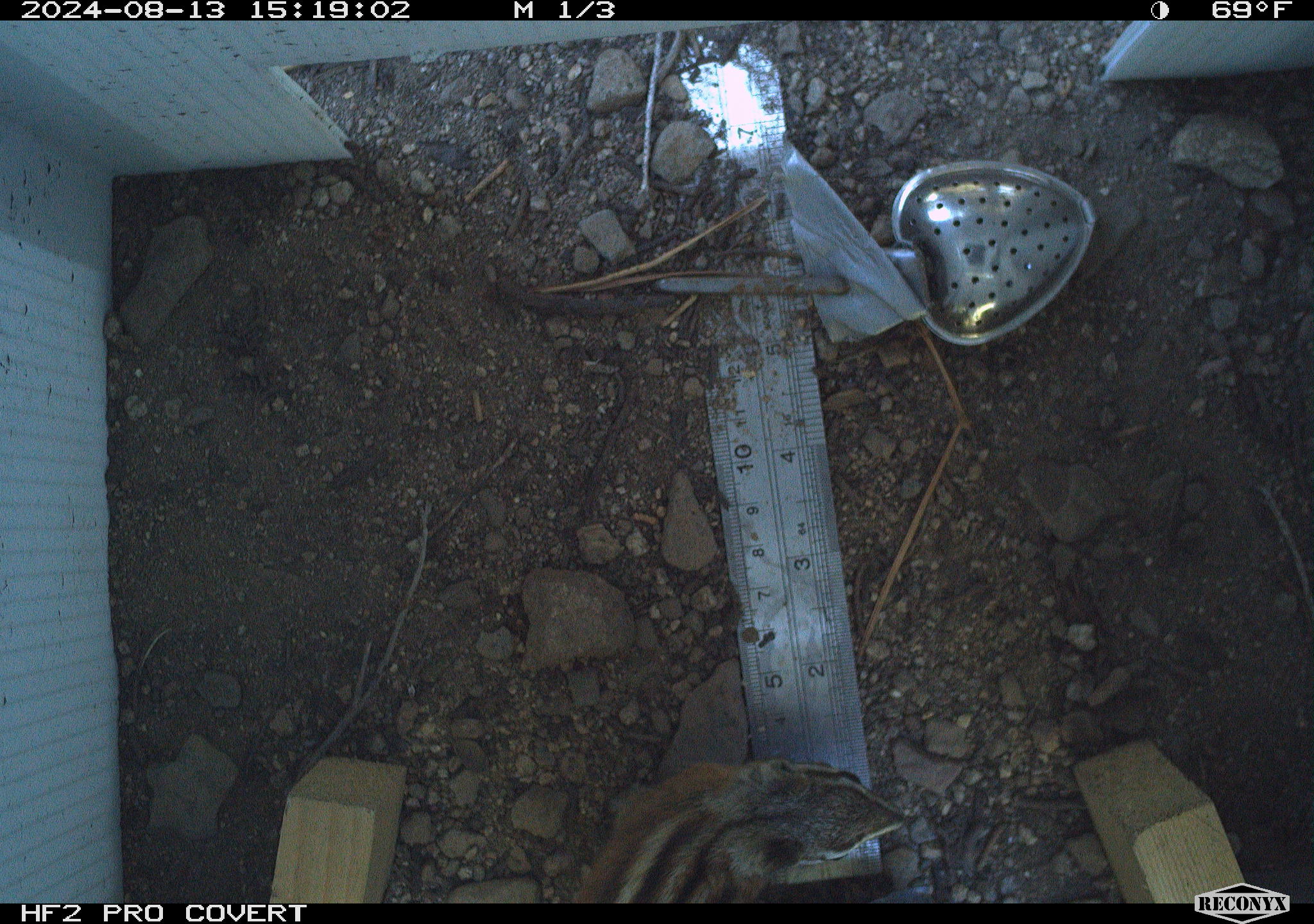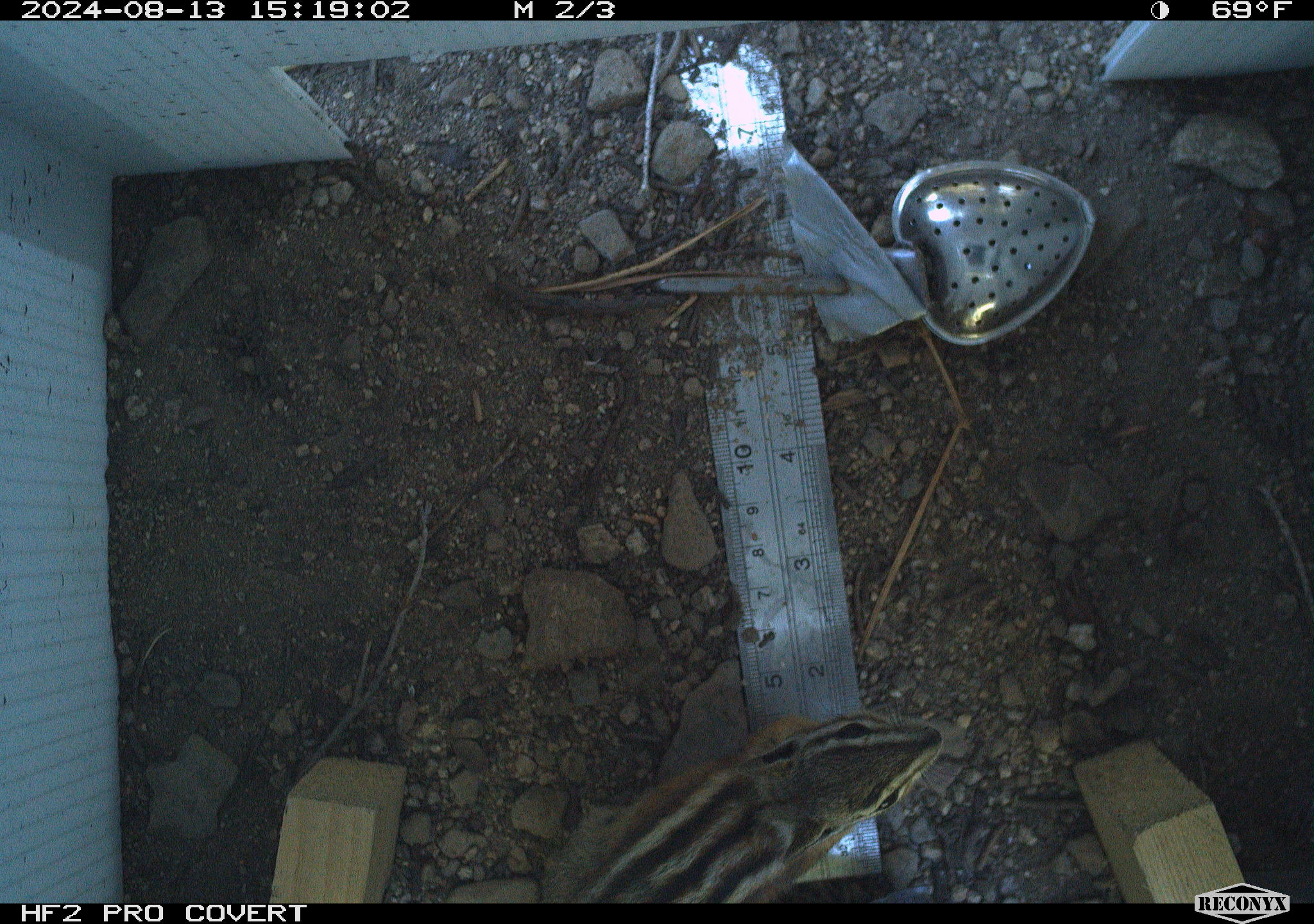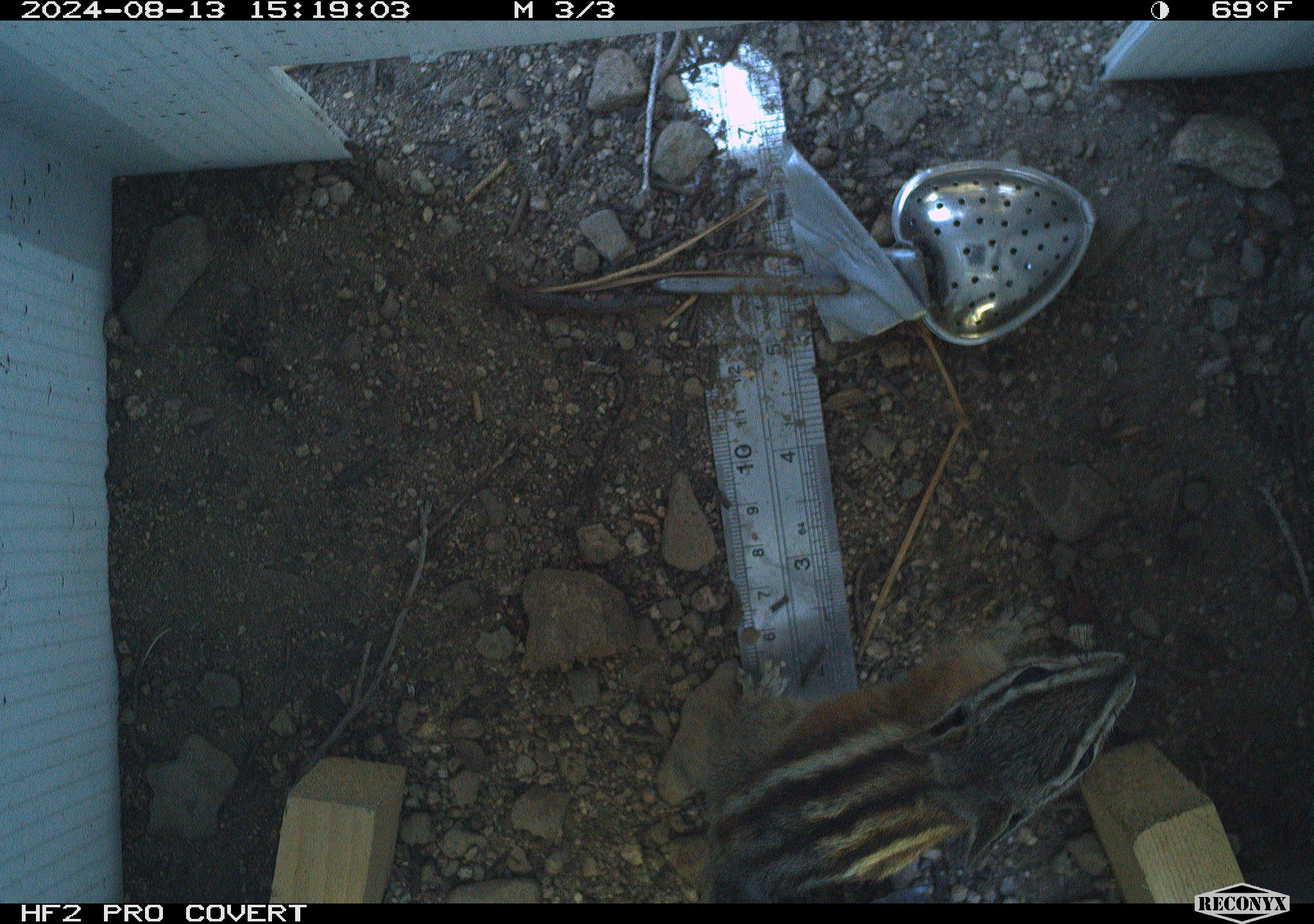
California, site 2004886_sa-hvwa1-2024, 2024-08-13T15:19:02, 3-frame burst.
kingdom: Animalia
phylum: Chordata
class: Mammalia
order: Rodentia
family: Sciuridae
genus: Neotamias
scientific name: Neotamias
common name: western chipmunks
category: neotamias species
Neotamias species (western chipmunks) (Neotamias).